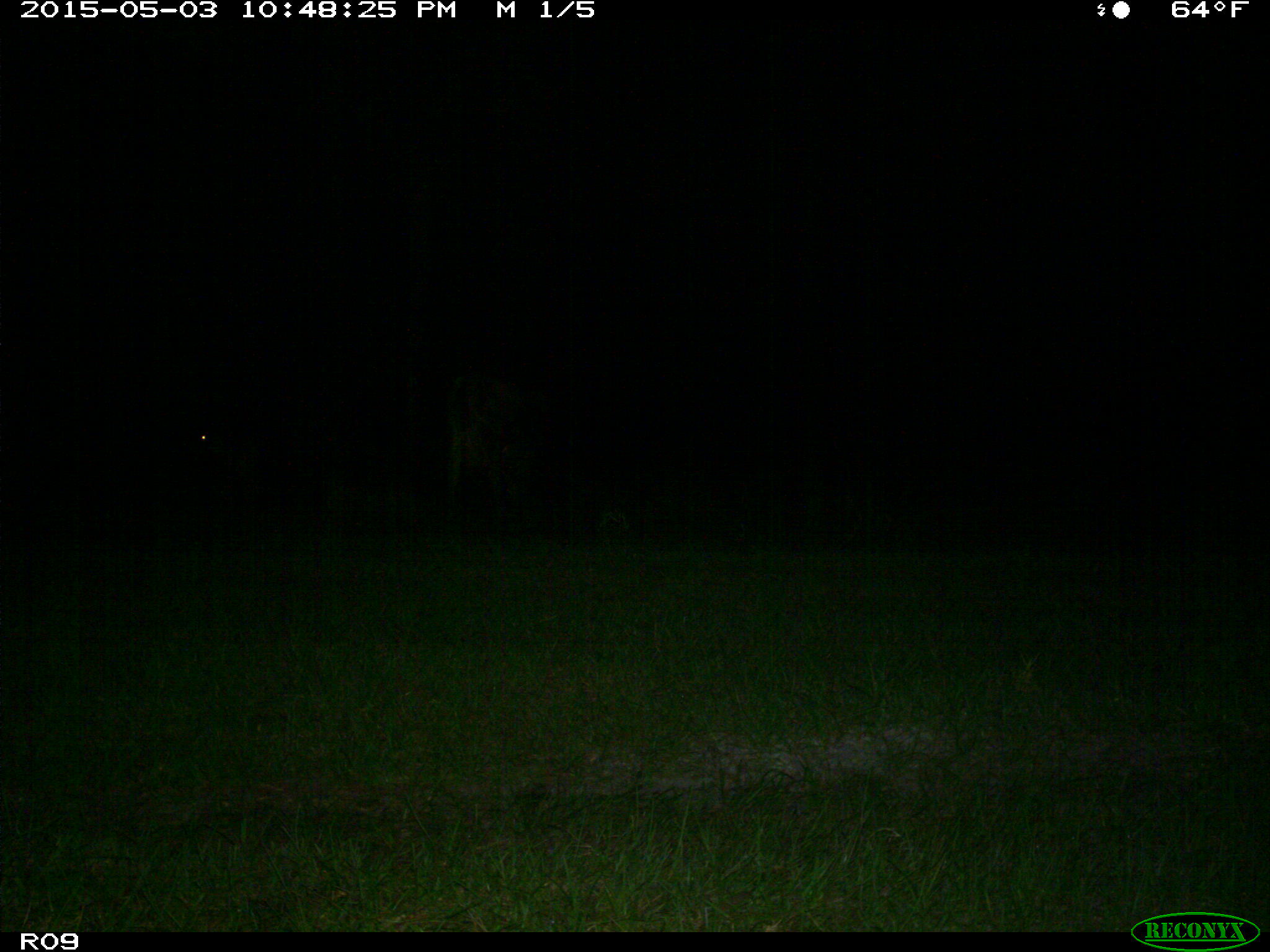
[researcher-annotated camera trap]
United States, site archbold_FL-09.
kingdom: Animalia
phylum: Chordata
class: Mammalia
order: Artiodactyla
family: Bovidae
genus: Bos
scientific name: Bos taurus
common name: domestic cow